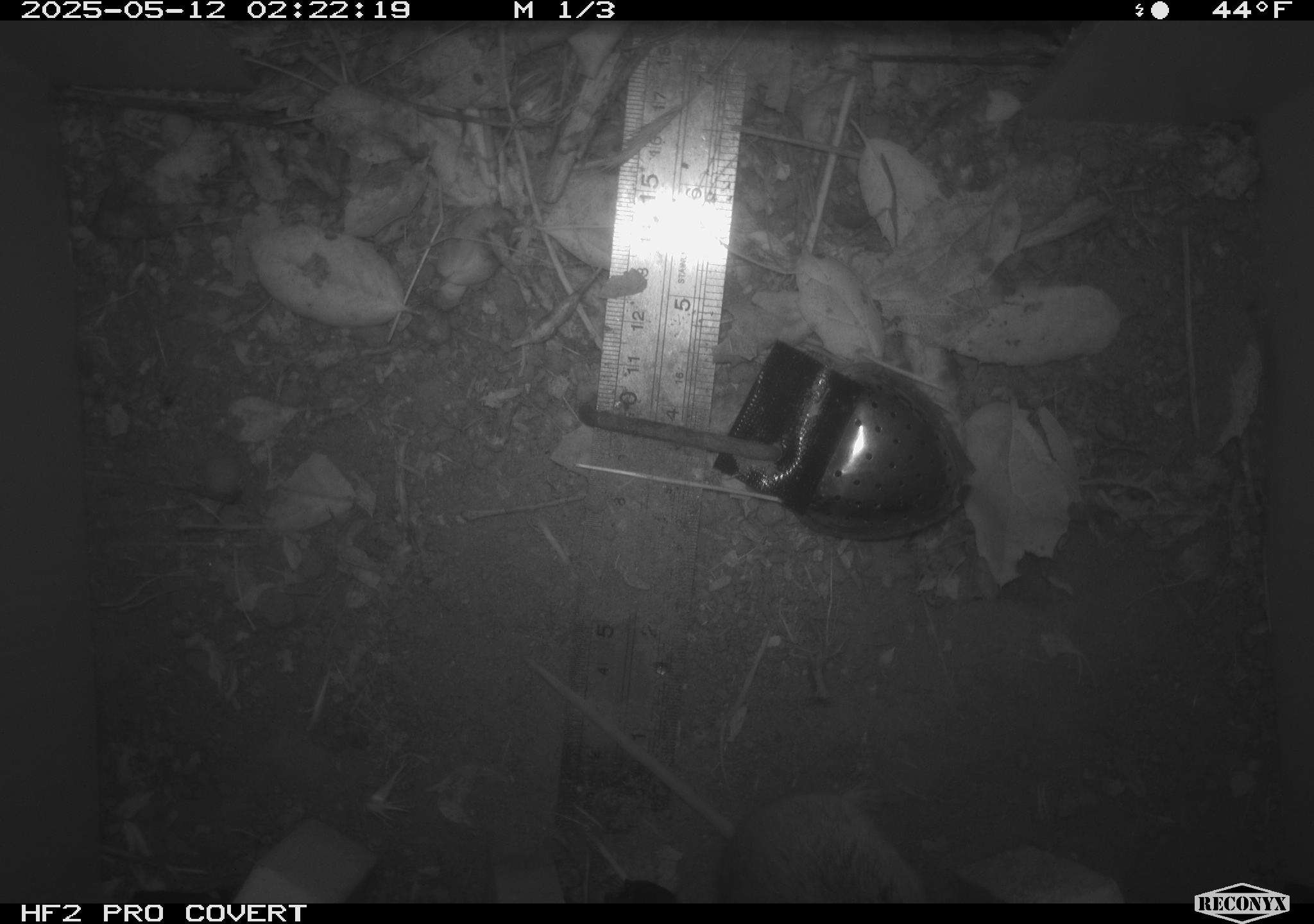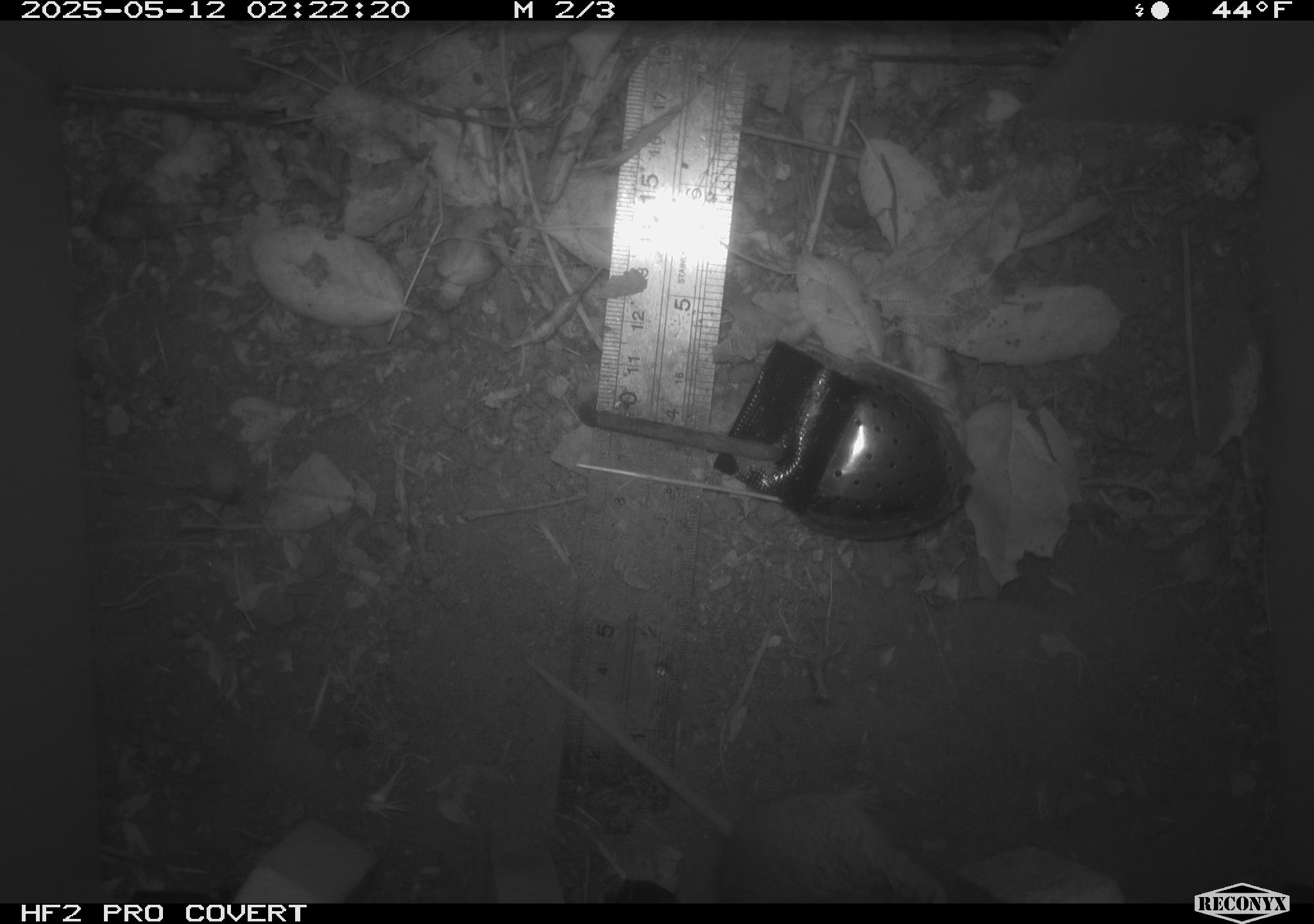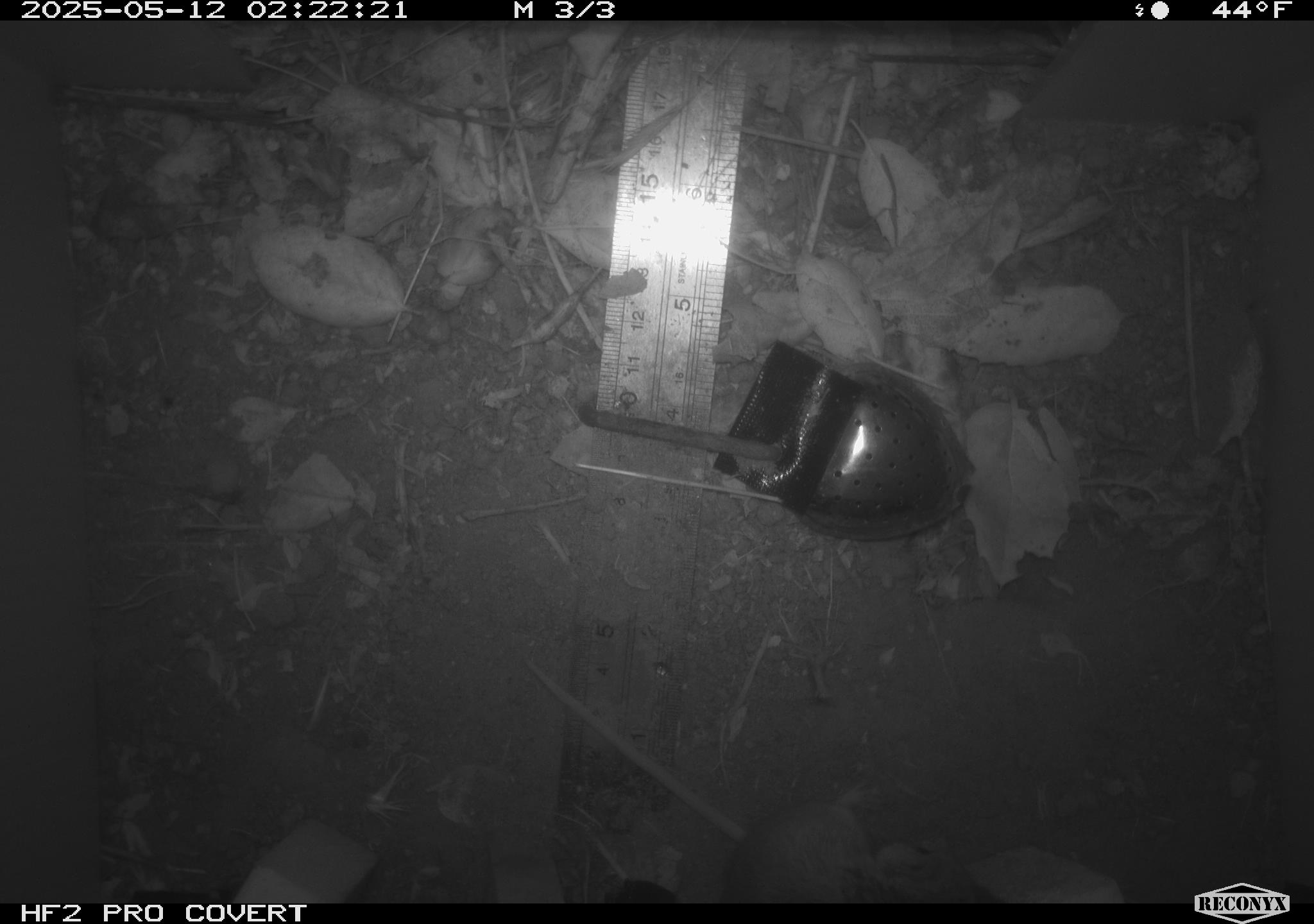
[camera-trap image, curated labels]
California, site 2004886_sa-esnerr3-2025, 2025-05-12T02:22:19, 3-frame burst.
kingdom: Animalia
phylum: Chordata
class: Mammalia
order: Rodentia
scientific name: Rodentia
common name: rodent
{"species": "rodent (Rodentia)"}